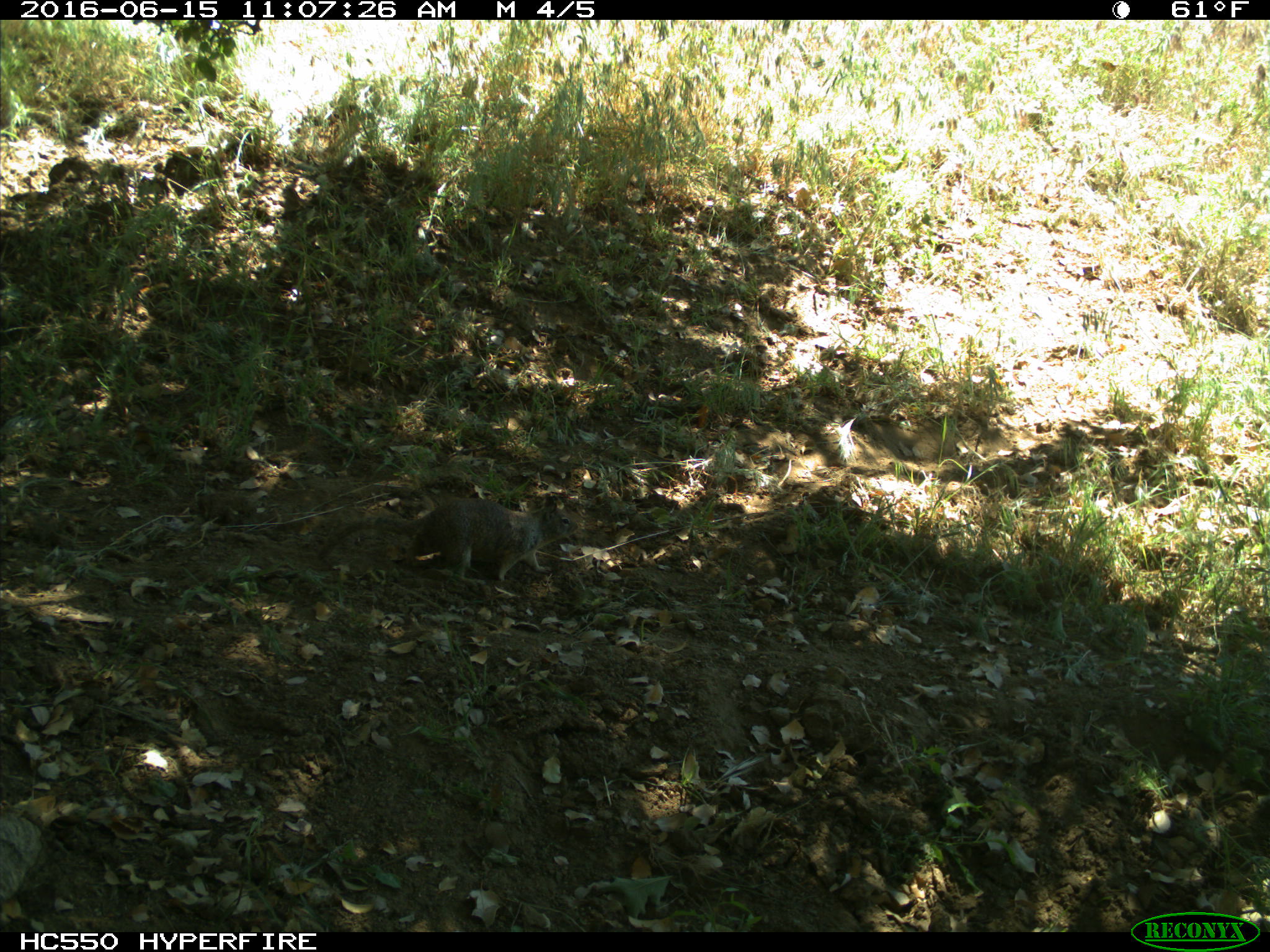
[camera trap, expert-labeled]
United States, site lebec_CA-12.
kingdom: Animalia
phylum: Chordata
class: Mammalia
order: Rodentia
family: Sciuridae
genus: Otospermophilus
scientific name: Otospermophilus beecheyi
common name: california ground squirrel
Otospermophilus beecheyi (california ground squirrel).